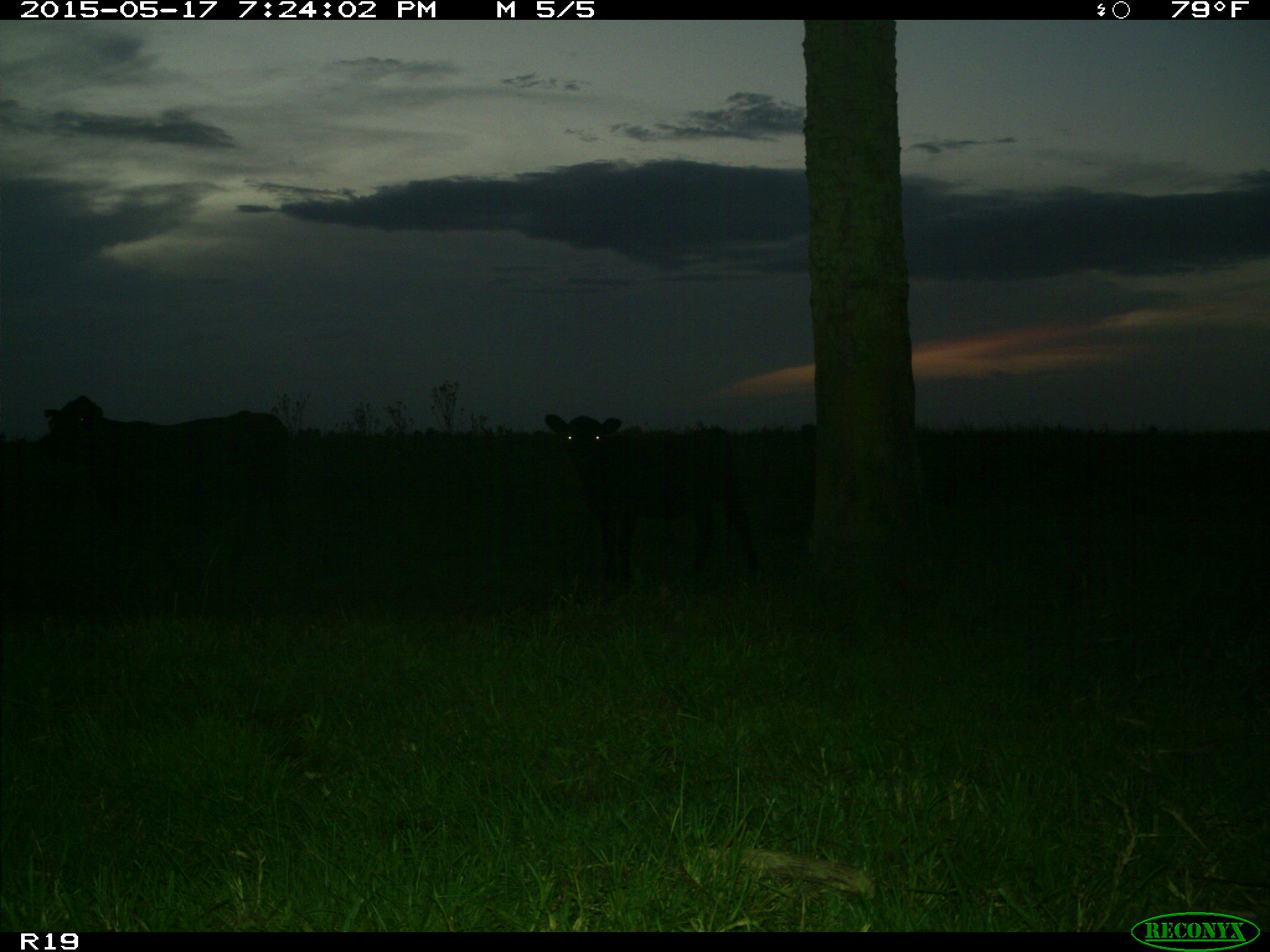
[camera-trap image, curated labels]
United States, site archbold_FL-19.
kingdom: Animalia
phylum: Chordata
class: Mammalia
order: Artiodactyla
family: Bovidae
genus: Bos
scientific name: Bos taurus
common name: domestic cow